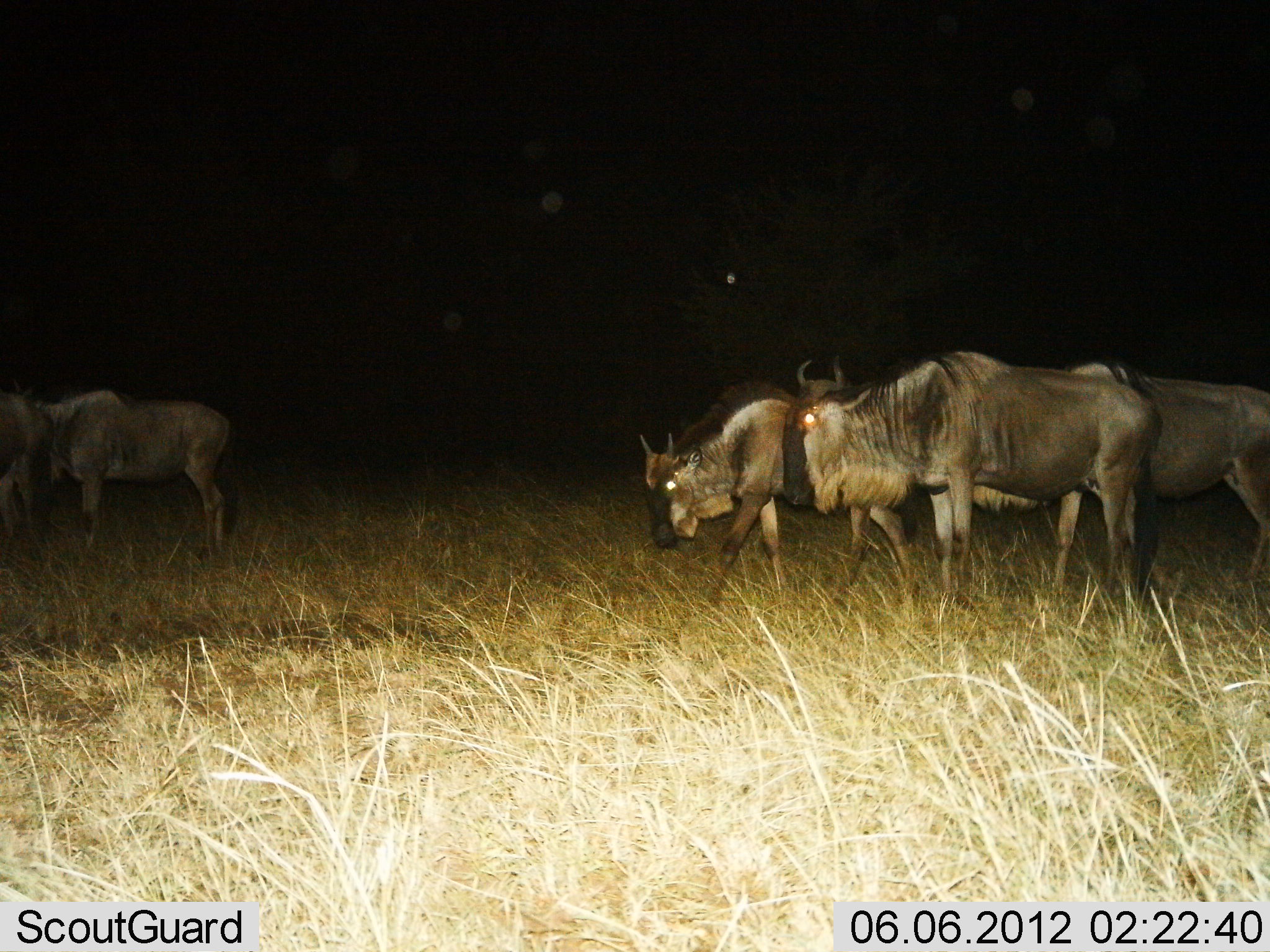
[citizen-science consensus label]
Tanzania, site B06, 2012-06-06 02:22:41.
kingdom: Animalia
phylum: Chordata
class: Mammalia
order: Artiodactyla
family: Bovidae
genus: Connochaetes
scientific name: Connochaetes taurinus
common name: blue wildebeest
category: wildebeest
Wildebeest (blue wildebeest) (Connochaetes taurinus), count 5. Behavior (volunteer vote fractions): standing 70%, resting 0%, moving 70%, interacting 0%. Young present (vote fraction): 0%. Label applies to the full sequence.